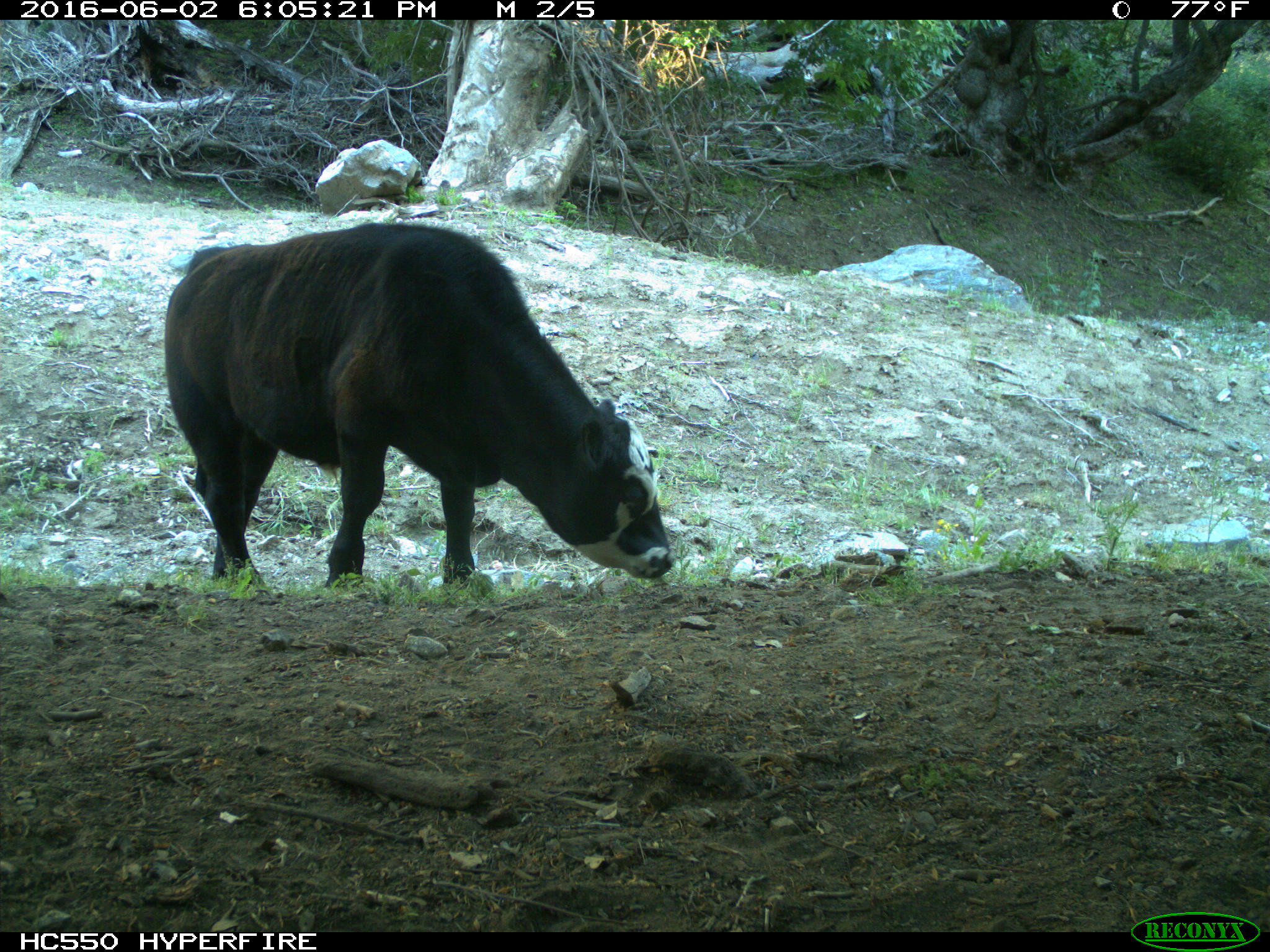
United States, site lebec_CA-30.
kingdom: Animalia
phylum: Chordata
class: Mammalia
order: Artiodactyla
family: Bovidae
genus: Bos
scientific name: Bos taurus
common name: domestic cow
Bos taurus (domestic cow).